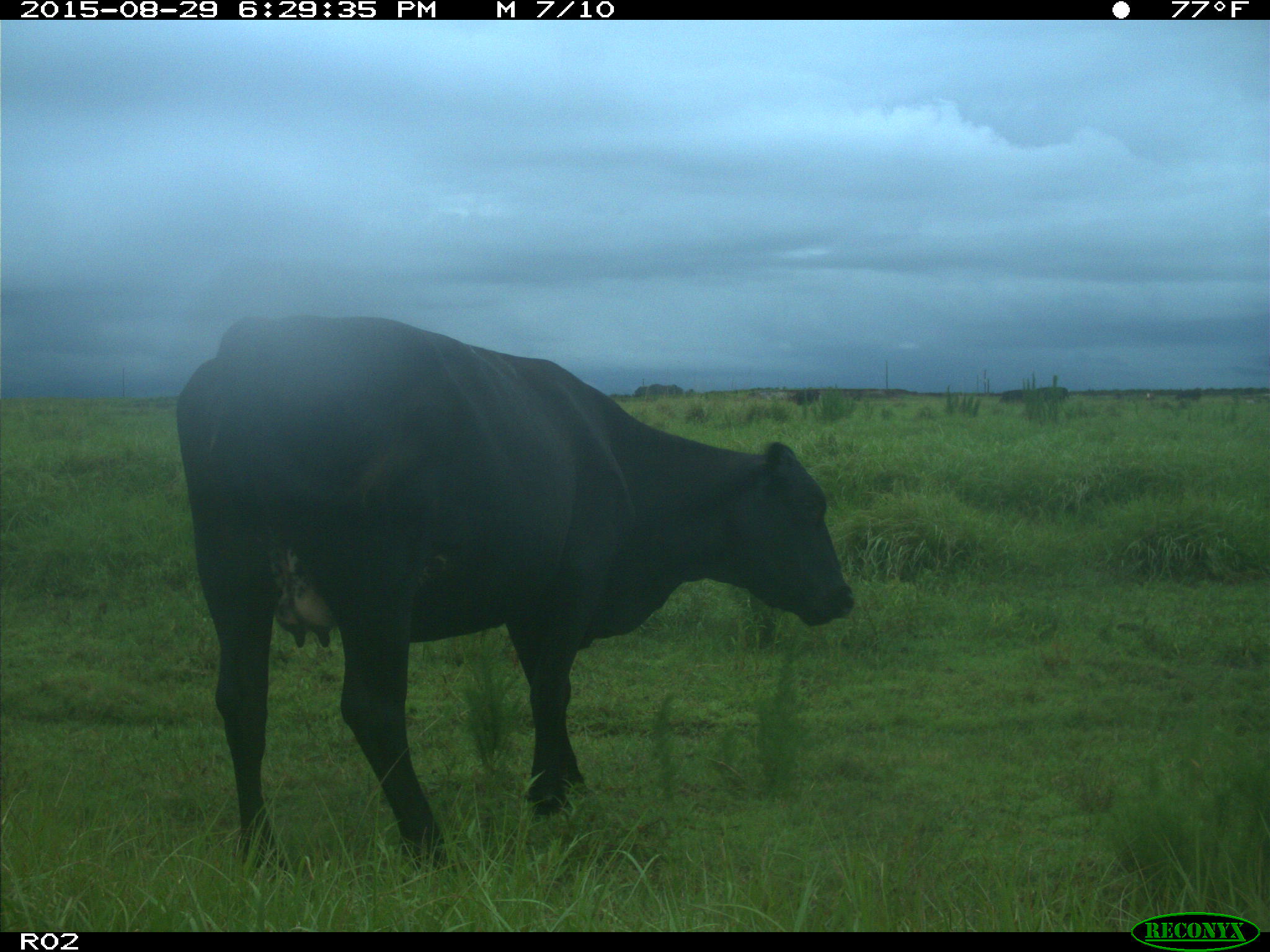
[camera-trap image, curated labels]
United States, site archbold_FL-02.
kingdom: Animalia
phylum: Chordata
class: Mammalia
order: Artiodactyla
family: Bovidae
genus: Bos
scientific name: Bos taurus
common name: domestic cow